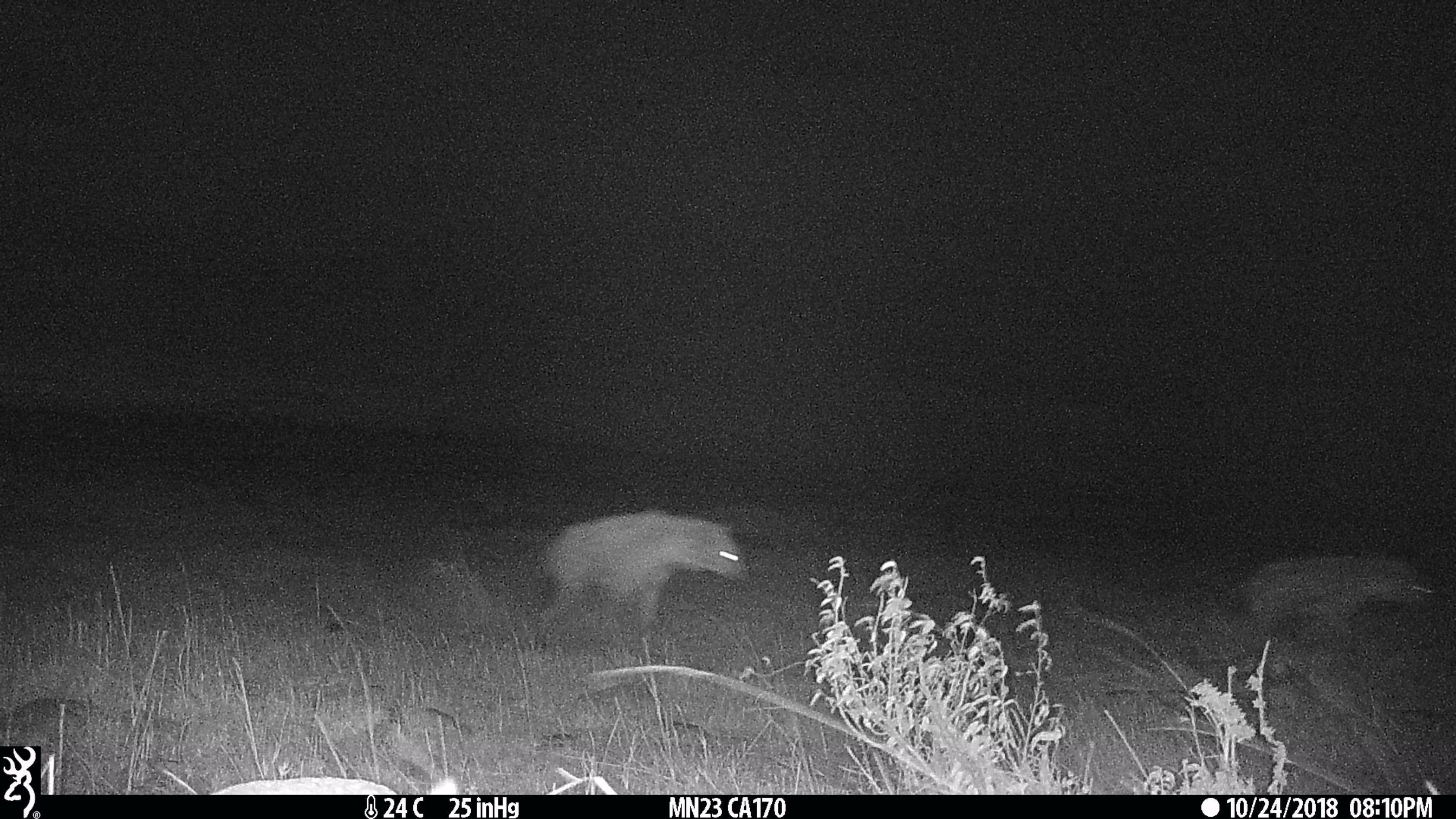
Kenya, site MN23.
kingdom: Animalia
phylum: Chordata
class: Mammalia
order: Carnivora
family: Hyaenidae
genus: Crocuta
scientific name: Crocuta crocuta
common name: spotted hyena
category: hyena spotted